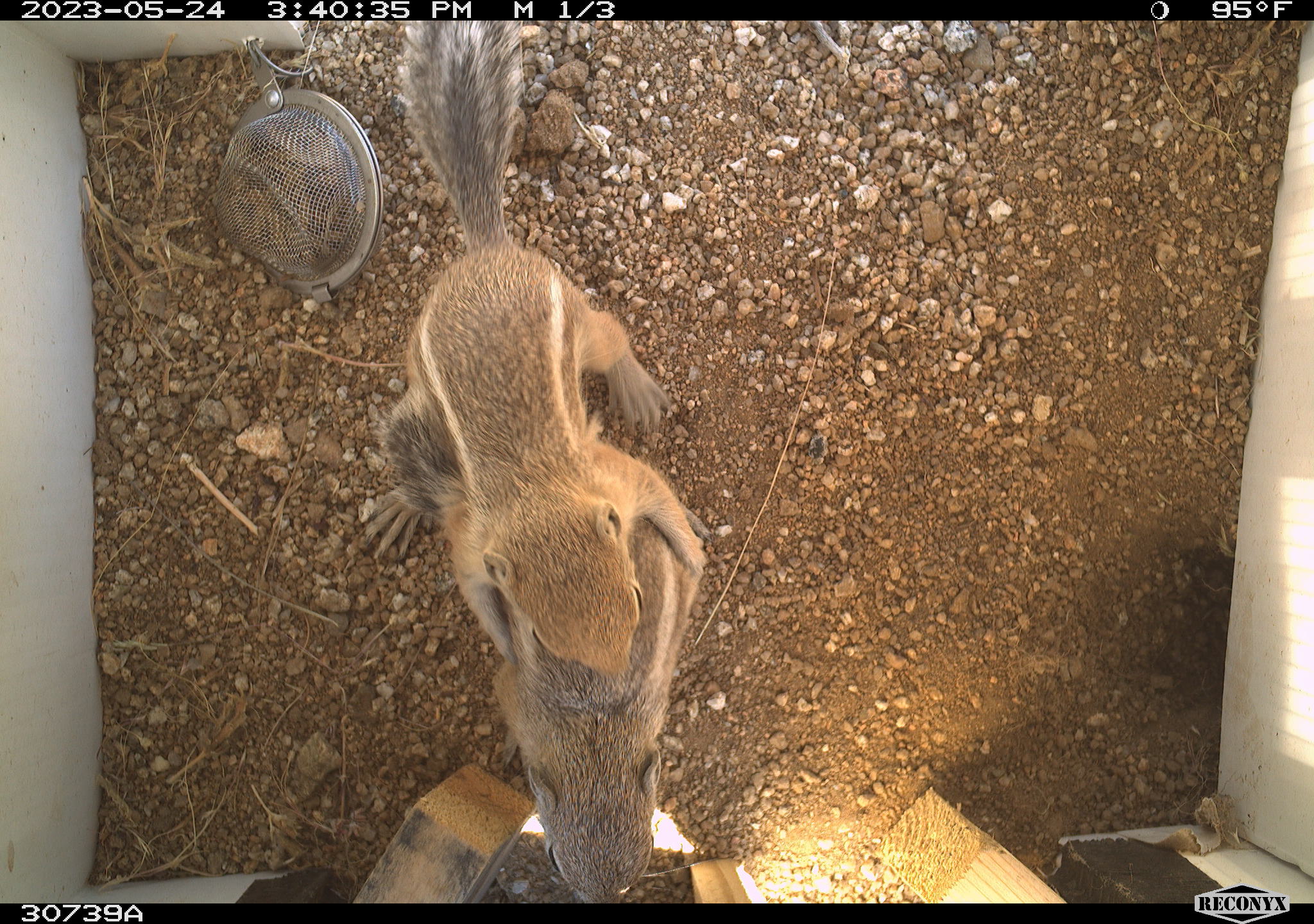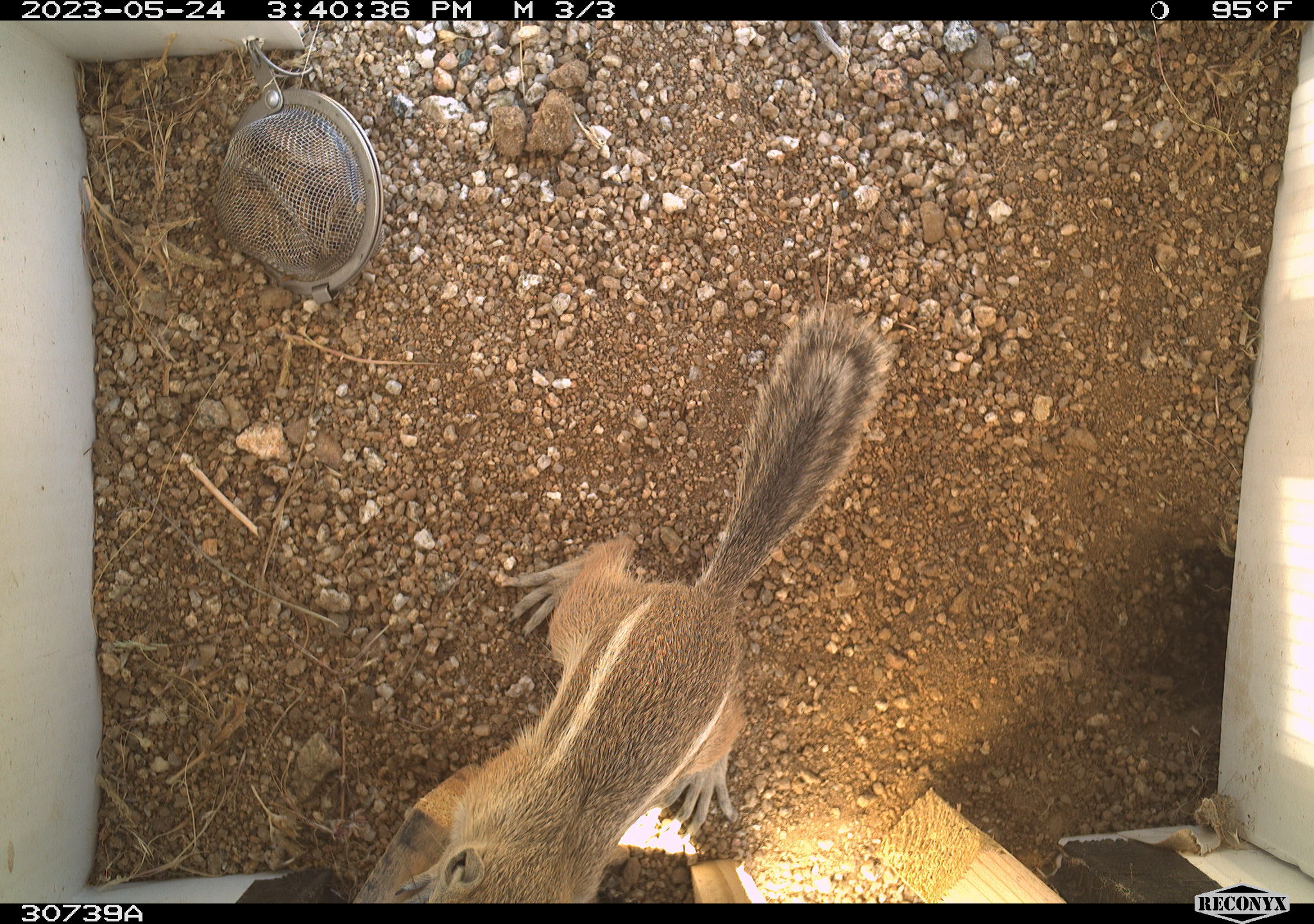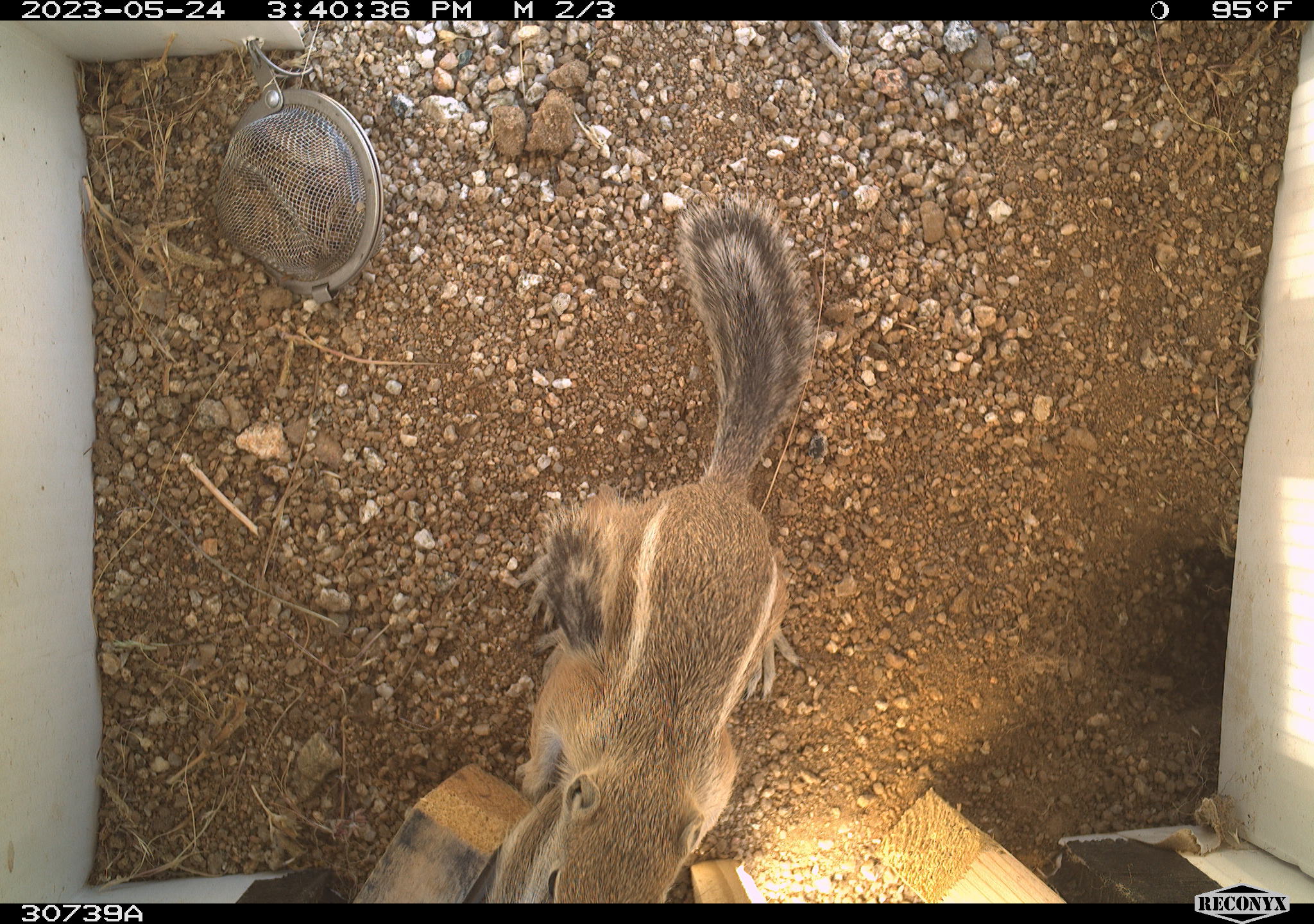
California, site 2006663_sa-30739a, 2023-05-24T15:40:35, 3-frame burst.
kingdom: Animalia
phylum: Chordata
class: Mammalia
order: Rodentia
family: Sciuridae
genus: Ammospermophilus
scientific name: Ammospermophilus leucurus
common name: white-tailed antelope squirrel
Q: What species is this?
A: White-tailed antelope squirrel (Ammospermophilus leucurus).